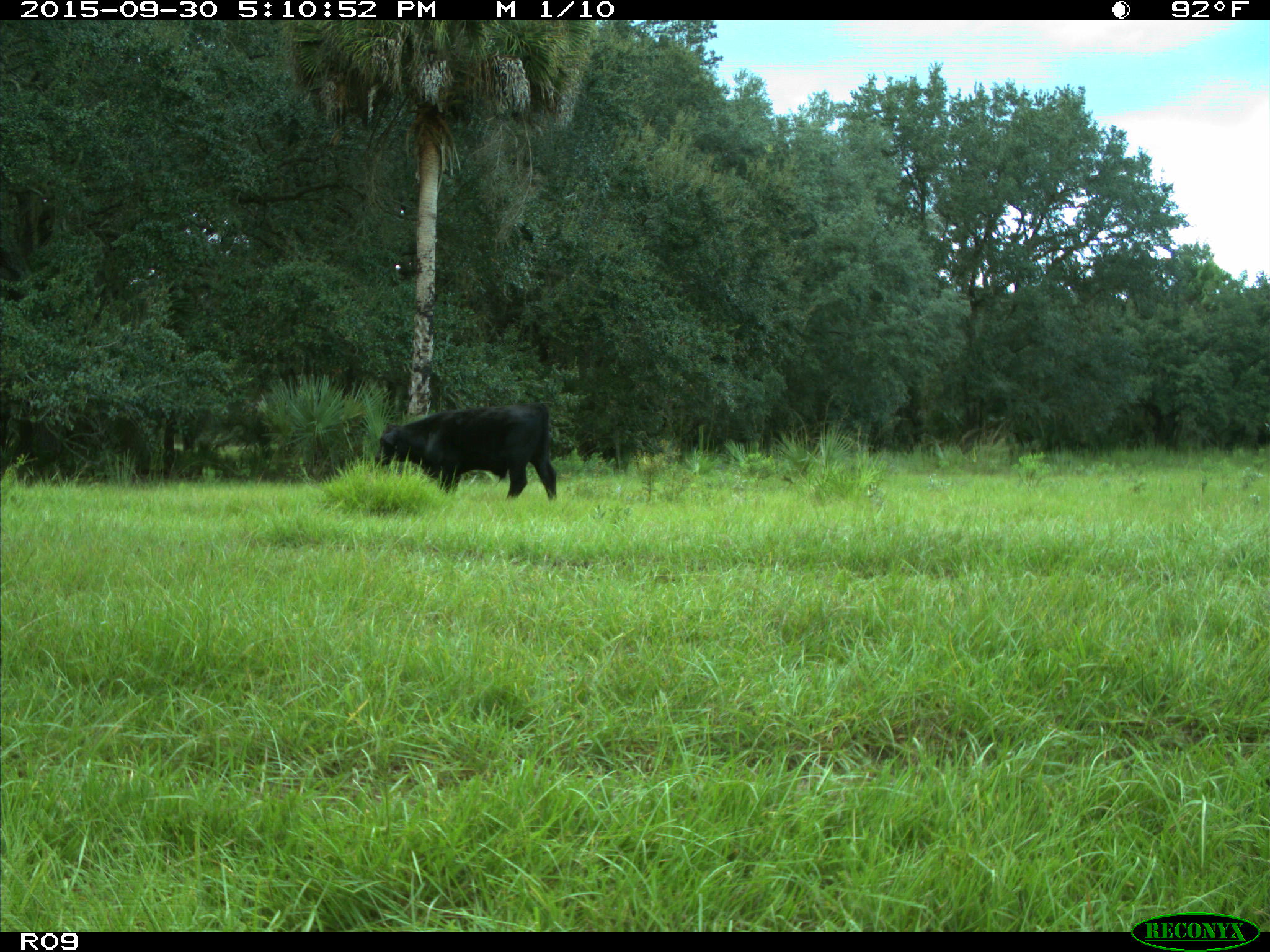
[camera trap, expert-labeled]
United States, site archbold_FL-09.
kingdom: Animalia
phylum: Chordata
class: Mammalia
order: Artiodactyla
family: Bovidae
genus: Bos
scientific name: Bos taurus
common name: domestic cow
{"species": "Bos taurus (domestic cow)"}